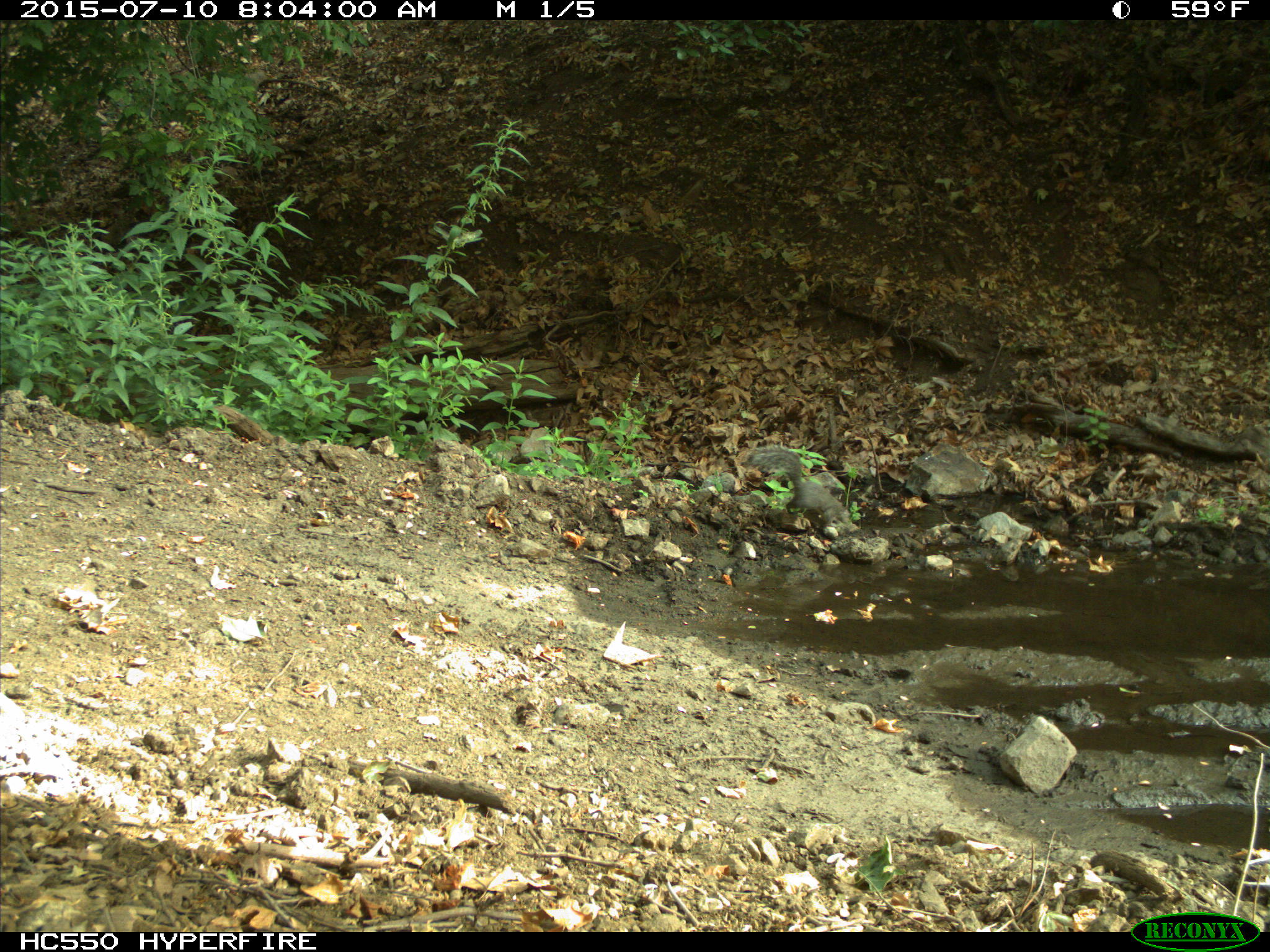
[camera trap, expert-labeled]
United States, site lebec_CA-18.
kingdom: Animalia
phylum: Chordata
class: Mammalia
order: Rodentia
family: Sciuridae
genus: Sciurus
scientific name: Sciurus carolinensis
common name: eastern gray squirrel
Sciurus carolinensis (eastern gray squirrel).